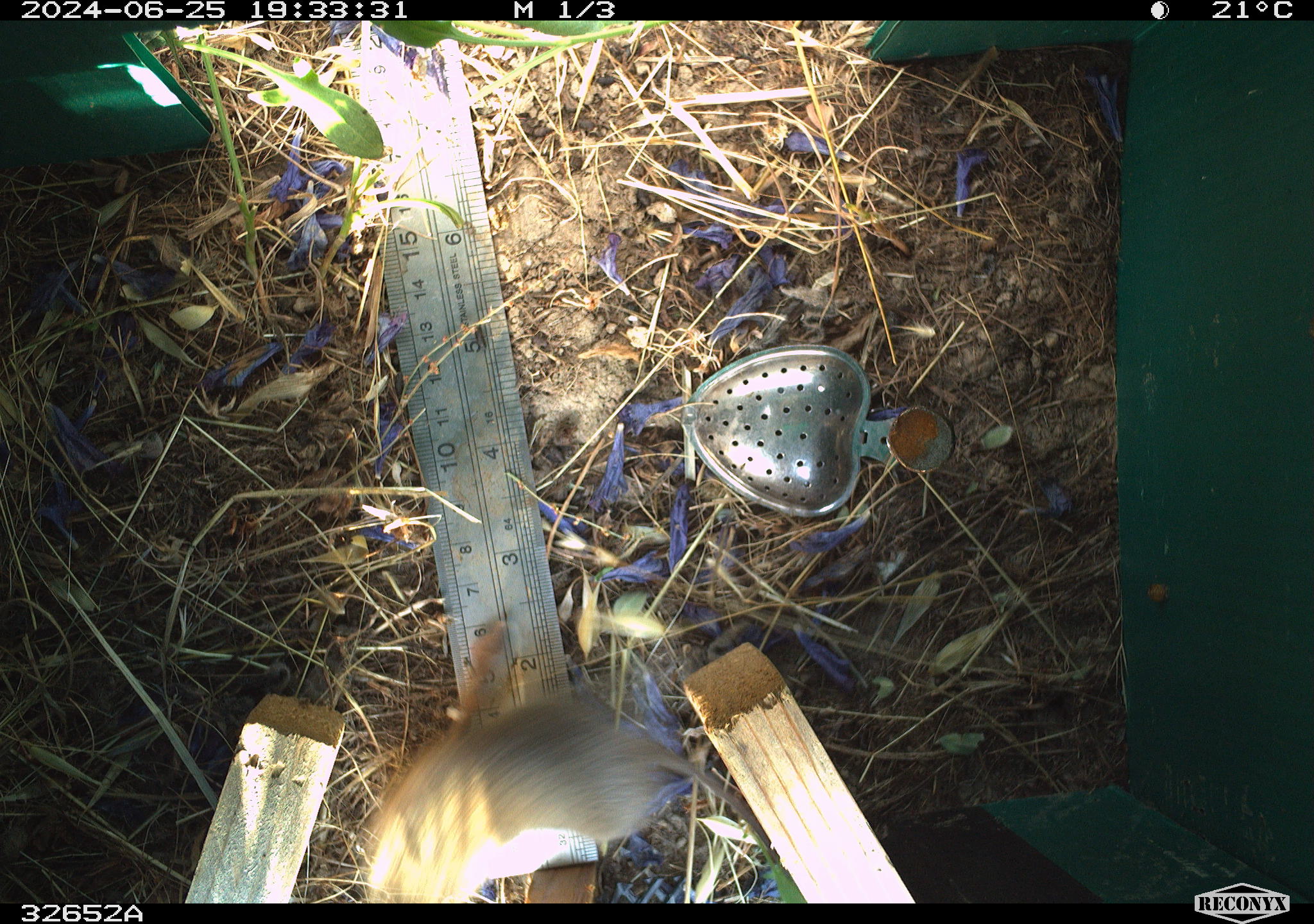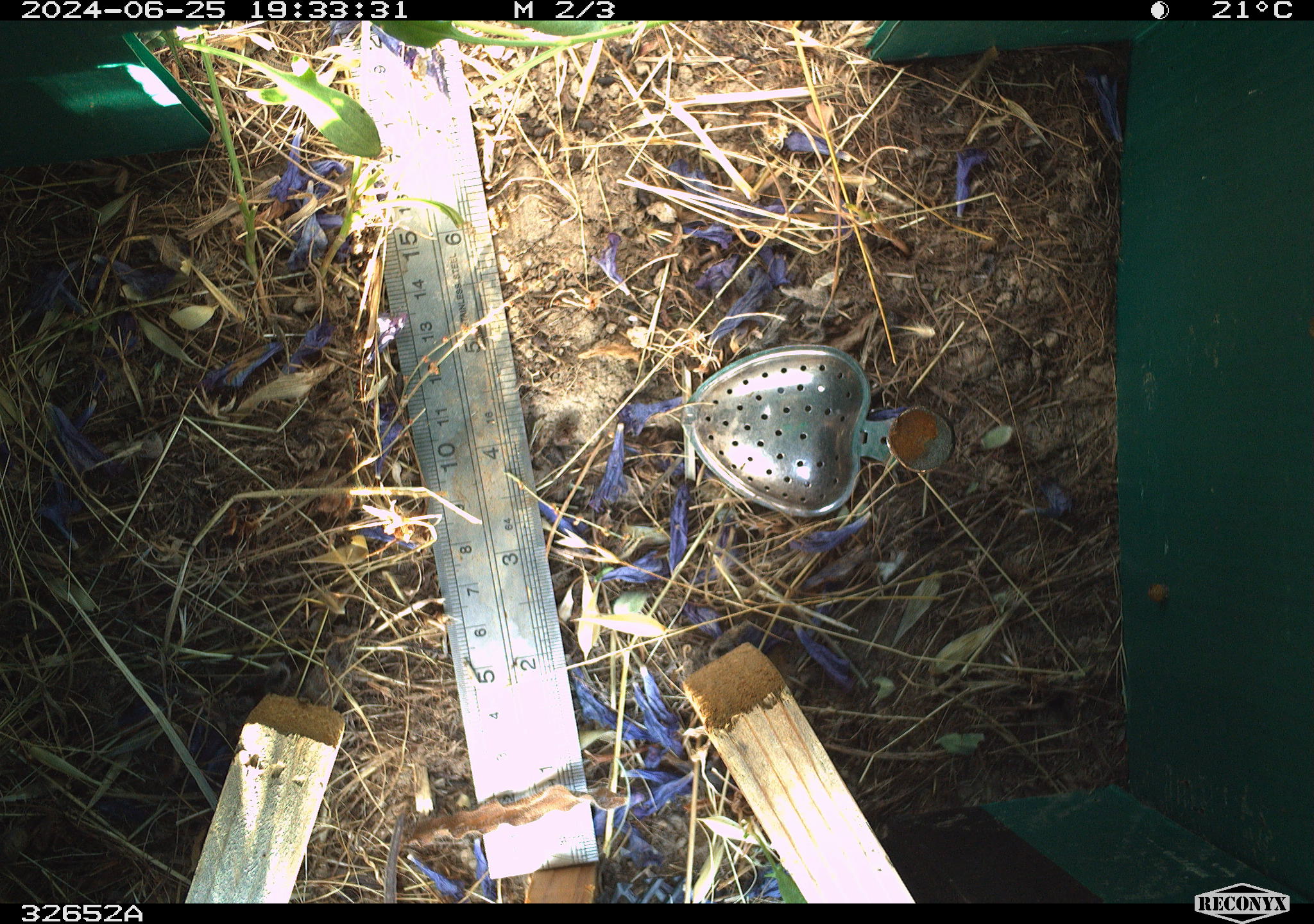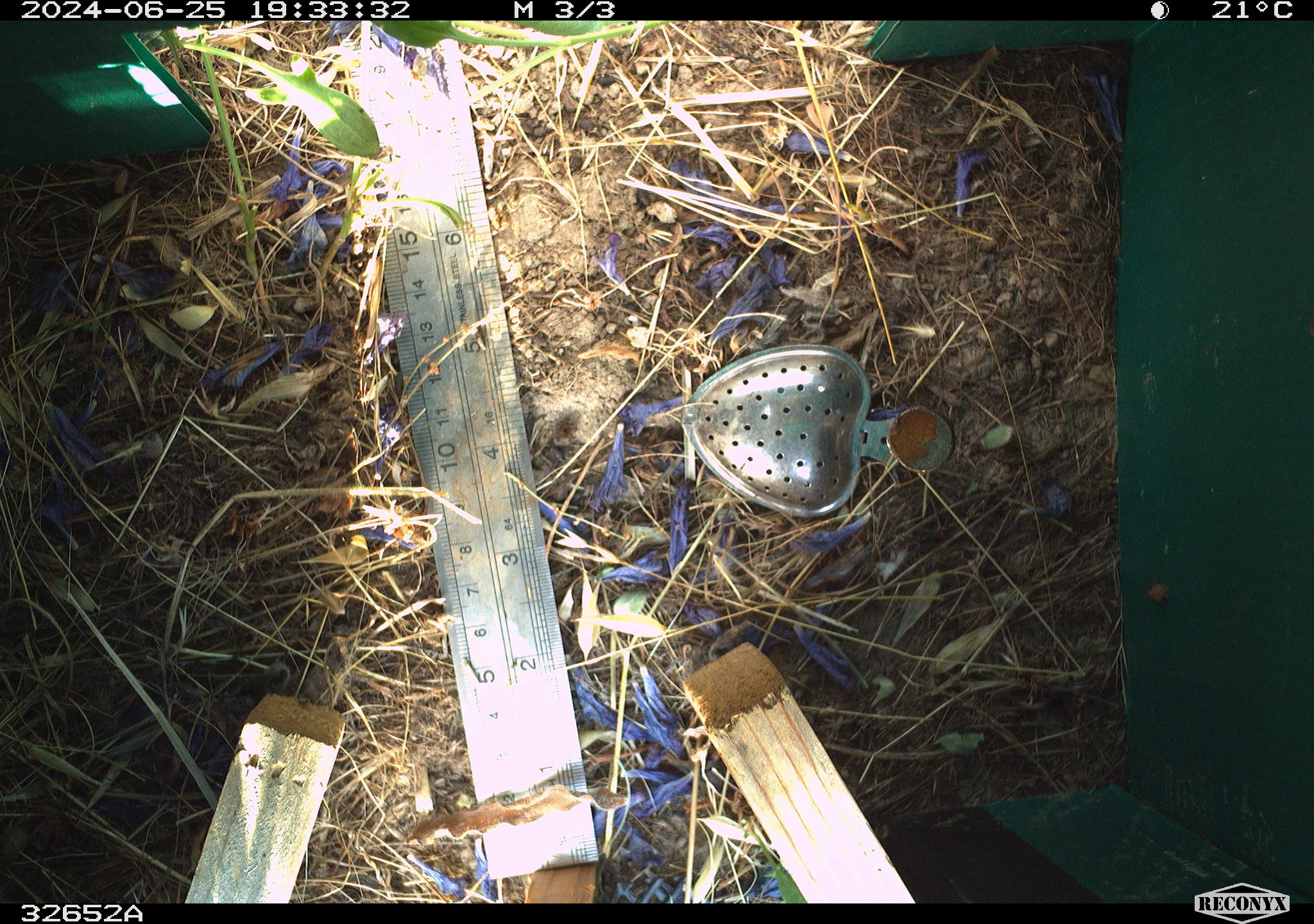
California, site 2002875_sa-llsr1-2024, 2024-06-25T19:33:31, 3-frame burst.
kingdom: Animalia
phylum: Chordata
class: Mammalia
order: Rodentia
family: Cricetidae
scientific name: Arvicolinae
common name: voles, lemmings, and muskrats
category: arvicolinae subfamily